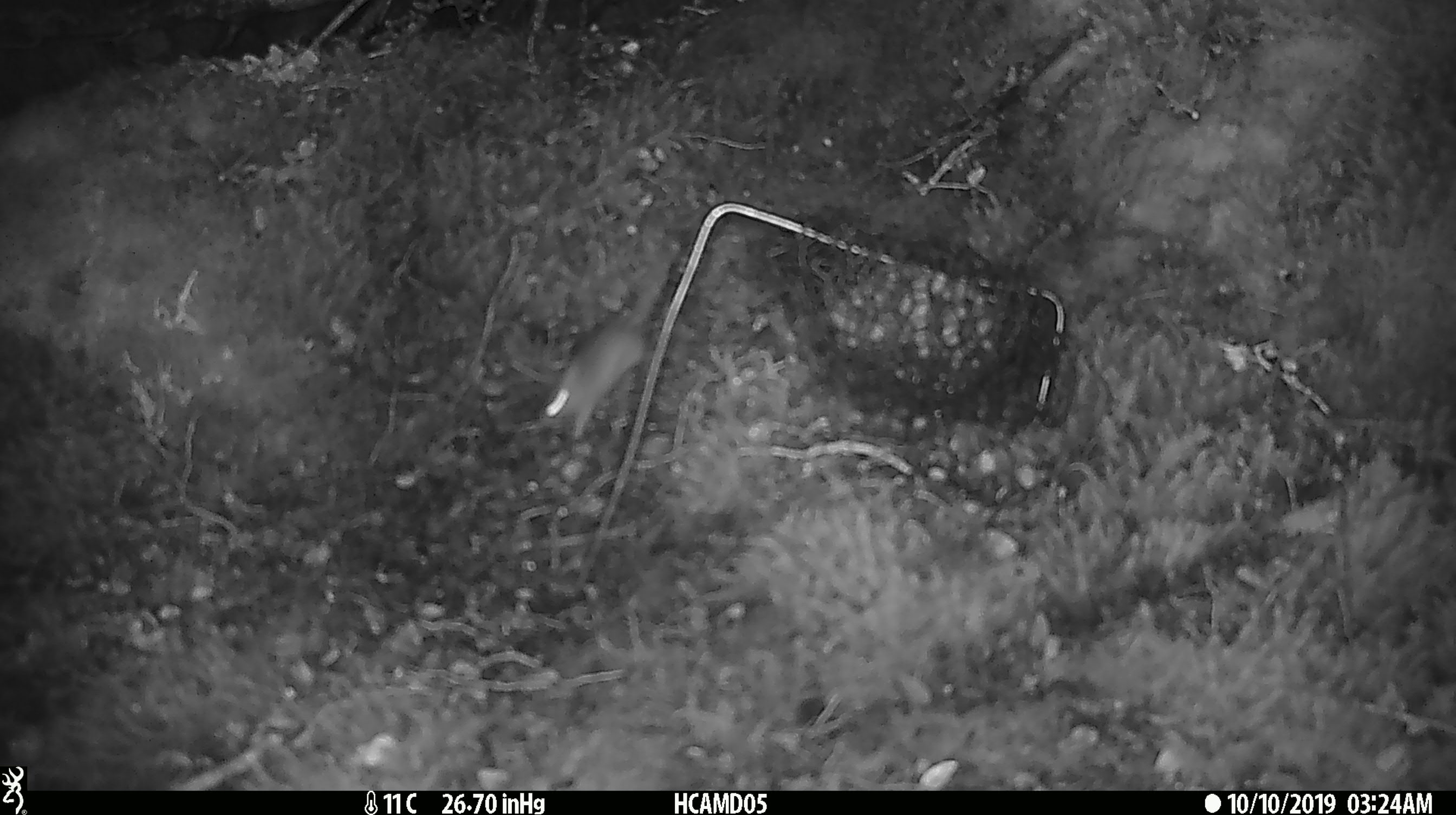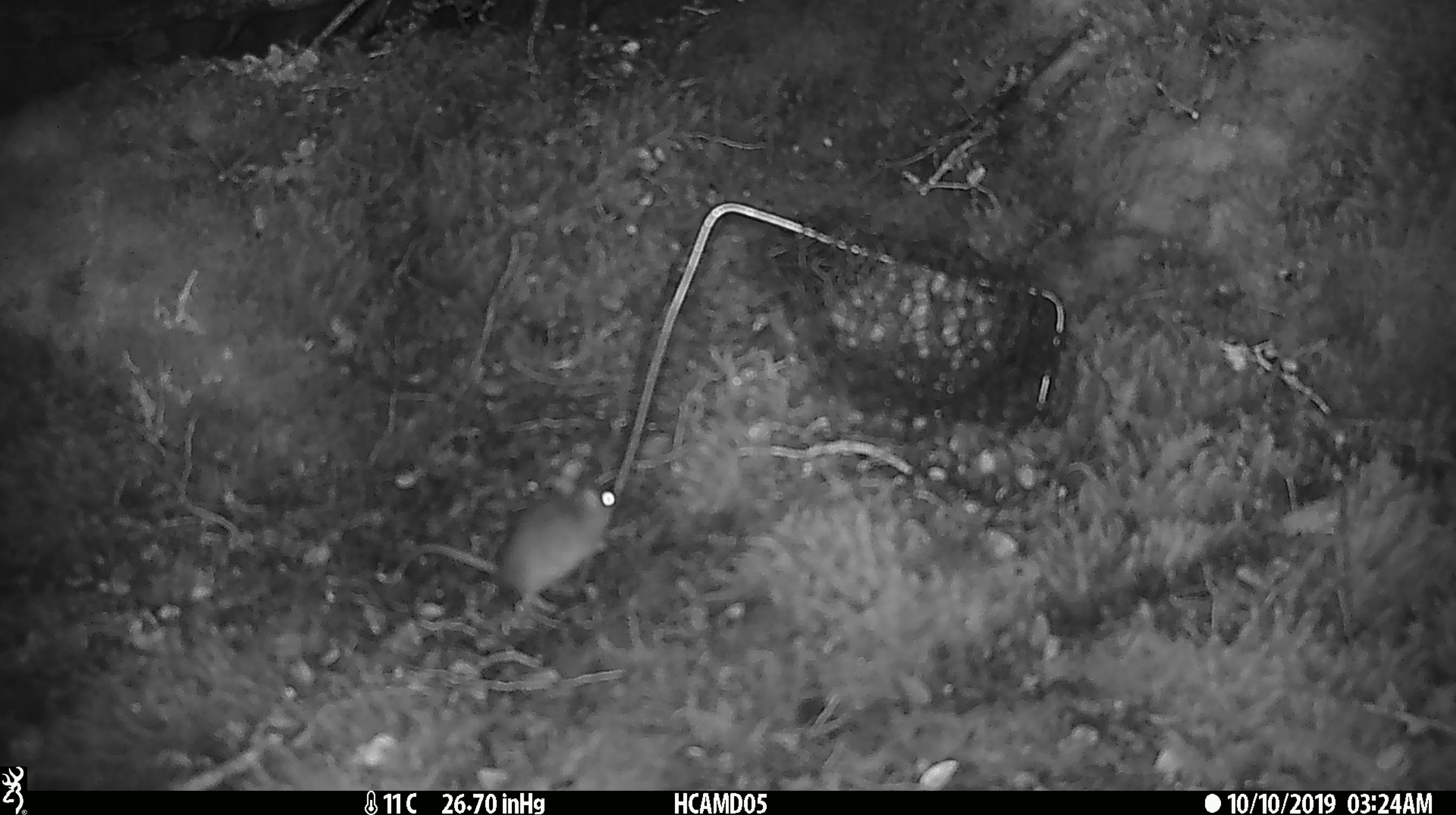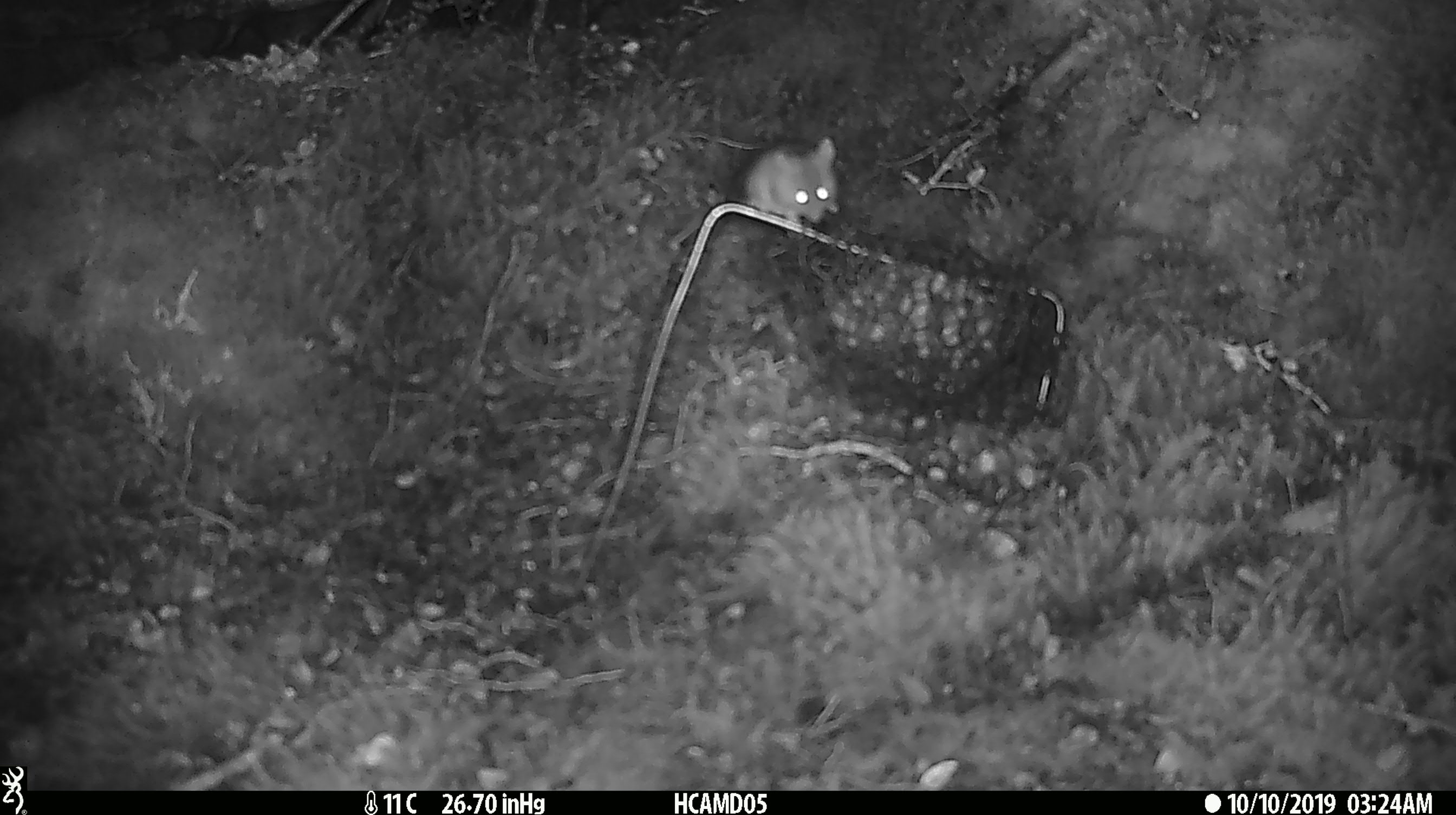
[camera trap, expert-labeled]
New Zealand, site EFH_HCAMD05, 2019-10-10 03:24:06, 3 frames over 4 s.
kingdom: Animalia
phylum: Chordata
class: Mammalia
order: Rodentia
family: Muridae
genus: Mus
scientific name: Mus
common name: mouse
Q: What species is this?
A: Mouse (Mus).